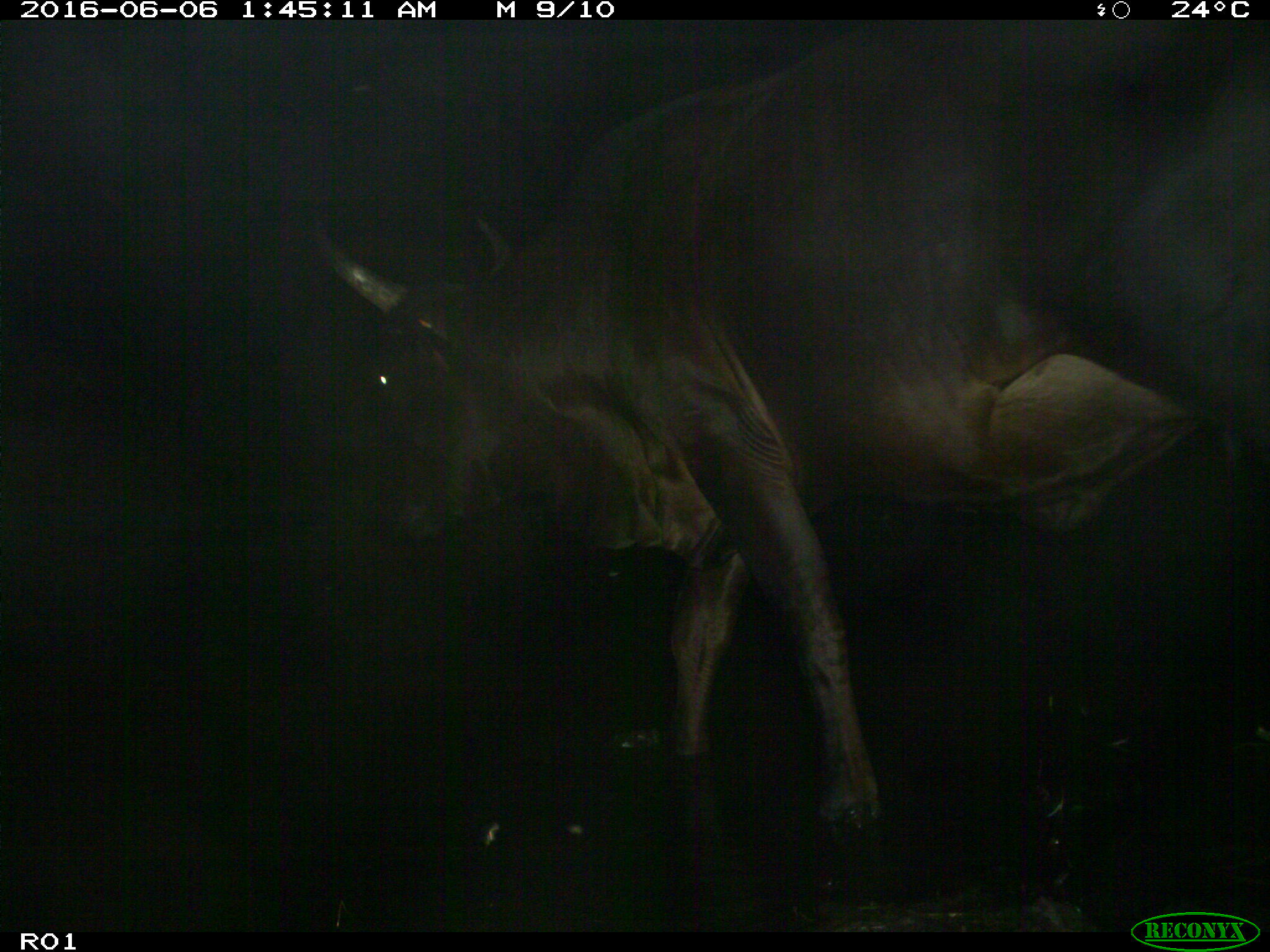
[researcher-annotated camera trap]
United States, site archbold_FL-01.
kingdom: Animalia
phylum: Chordata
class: Mammalia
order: Artiodactyla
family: Bovidae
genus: Bos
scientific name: Bos taurus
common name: domestic cow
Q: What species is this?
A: Bos taurus (domestic cow).